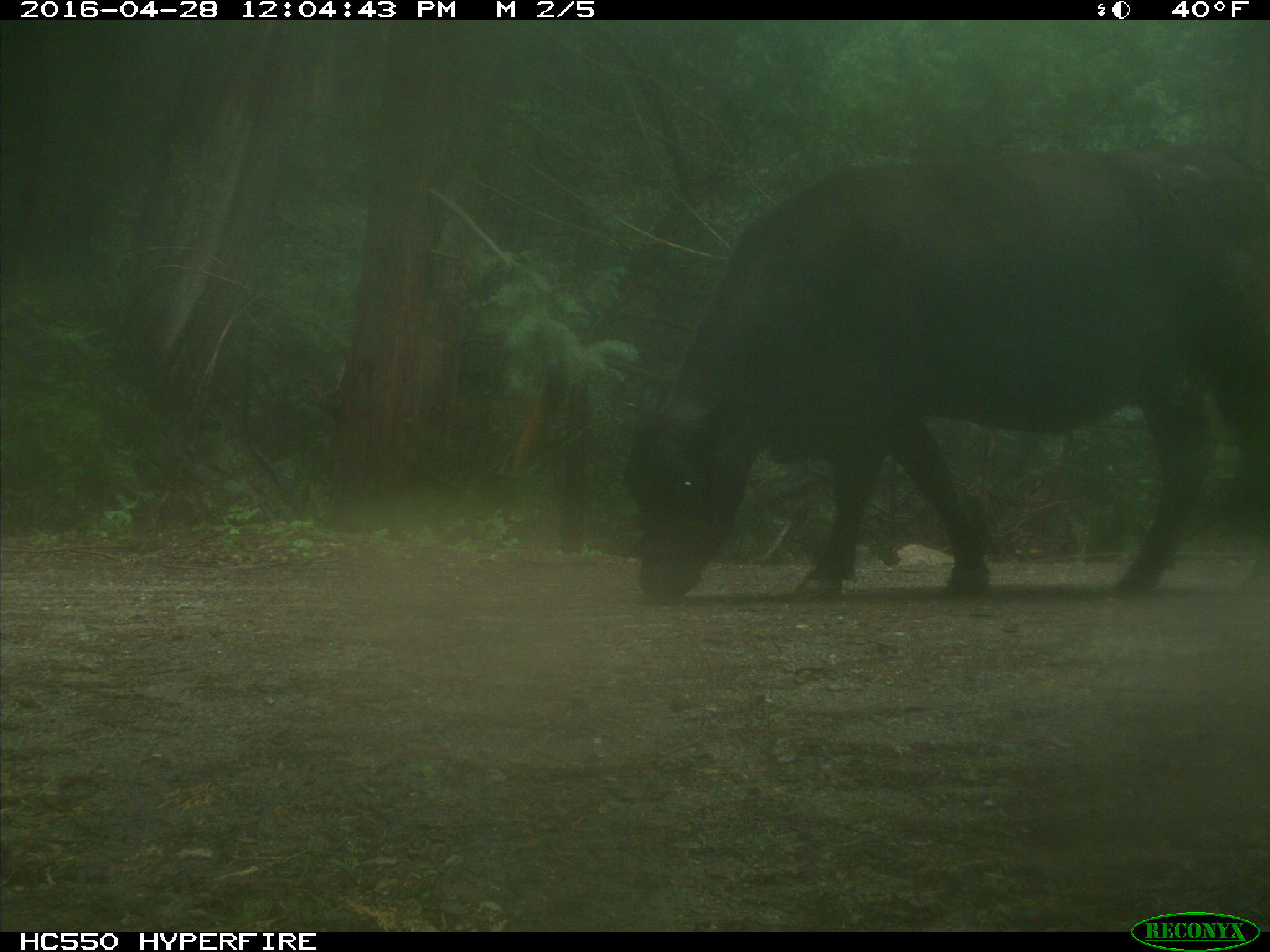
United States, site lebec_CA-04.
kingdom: Animalia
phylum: Chordata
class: Mammalia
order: Artiodactyla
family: Bovidae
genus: Bos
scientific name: Bos taurus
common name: domestic cow